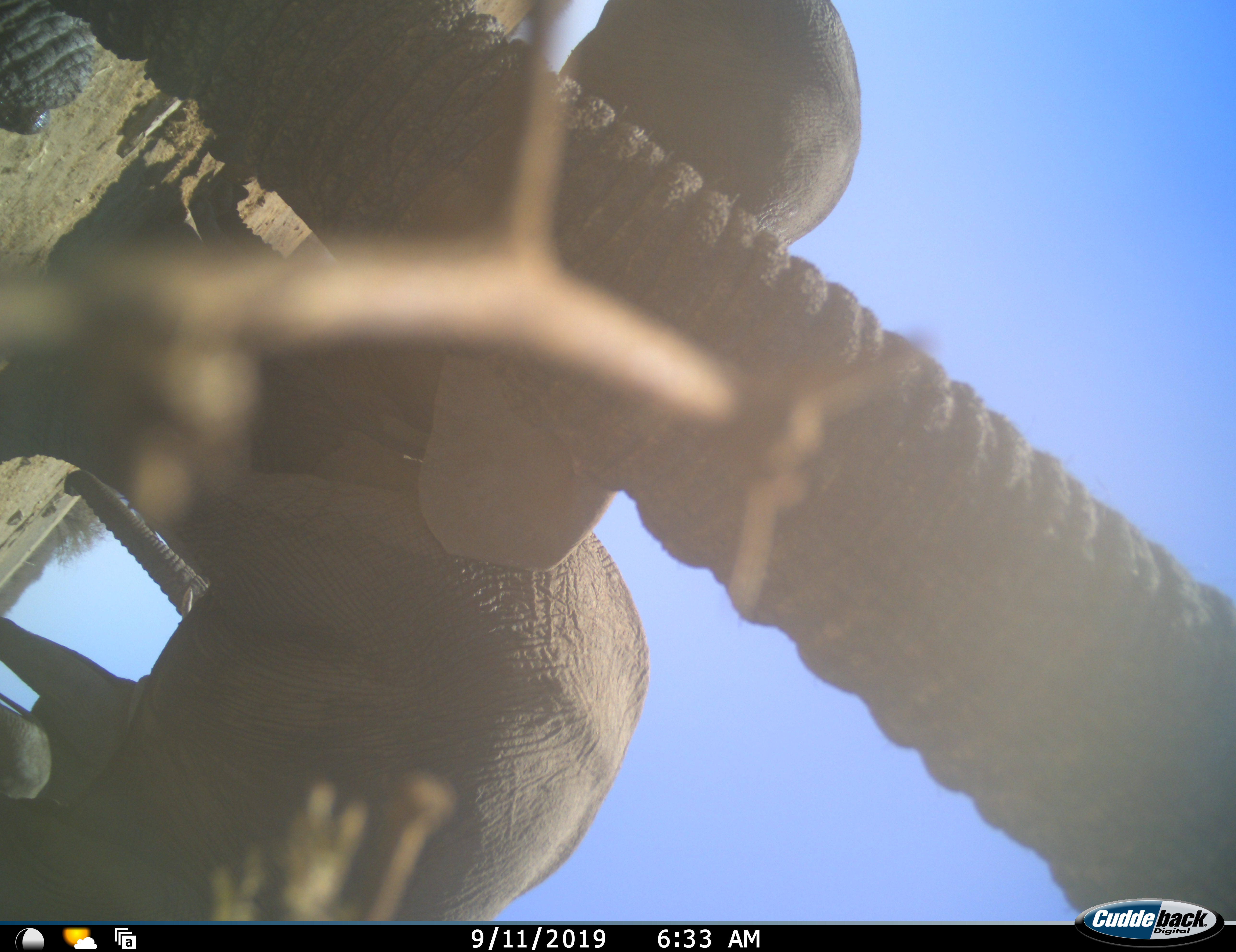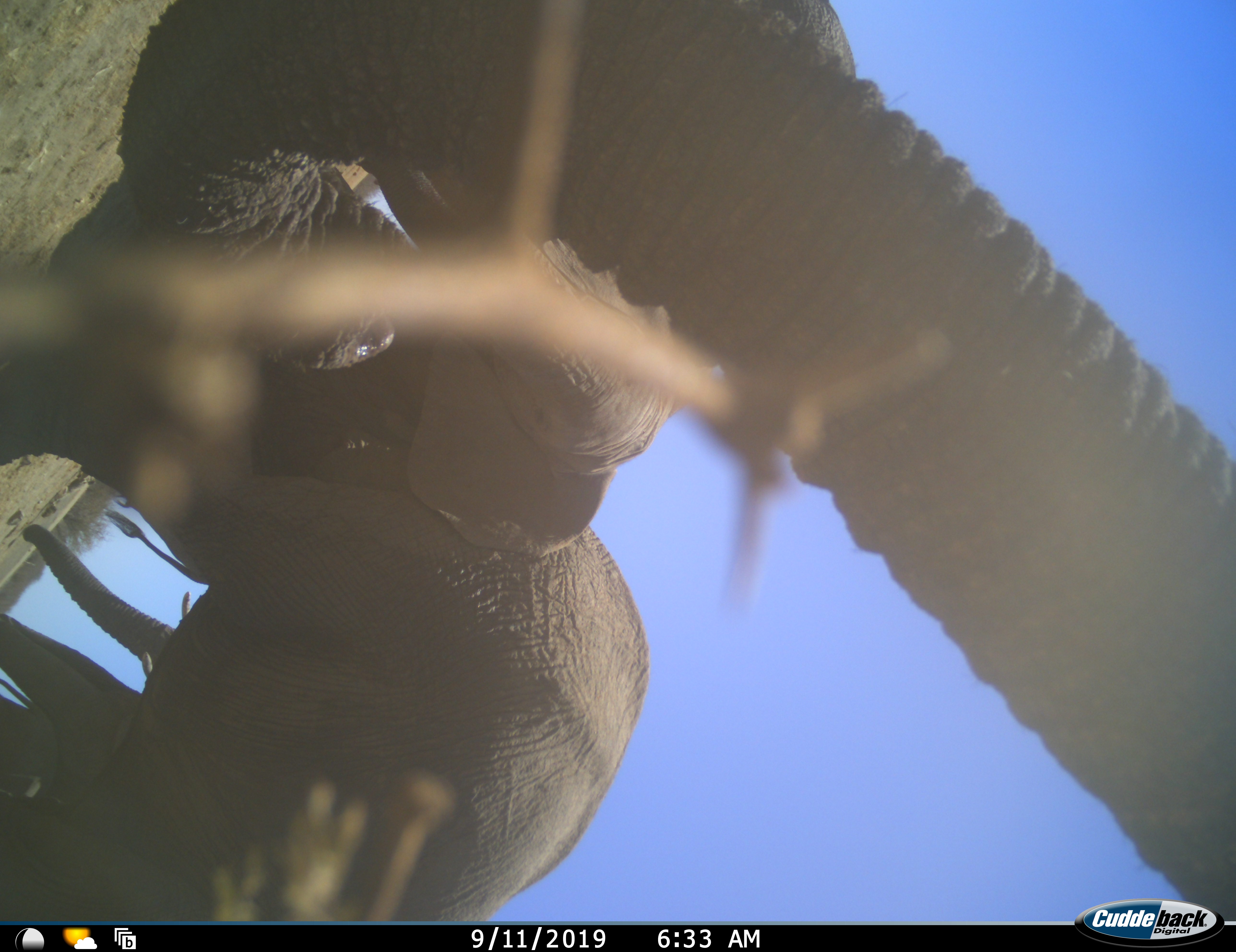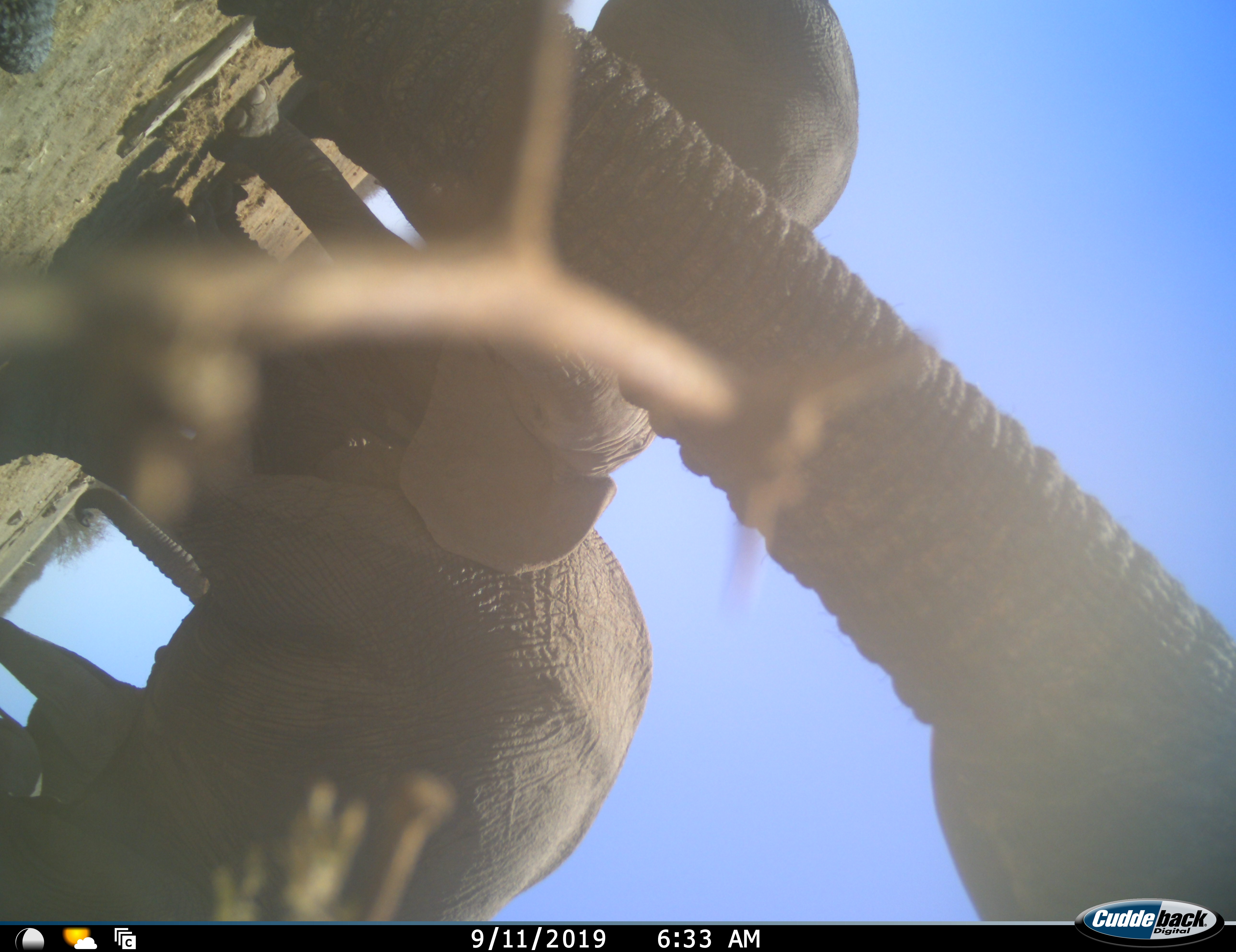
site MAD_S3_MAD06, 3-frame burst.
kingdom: Animalia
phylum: Chordata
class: Mammalia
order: Proboscidea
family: Elephantidae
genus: Loxodonta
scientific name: Loxodonta africana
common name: african bush elephant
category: elephant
Elephant (african bush elephant) (Loxodonta africana), count 3. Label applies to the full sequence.